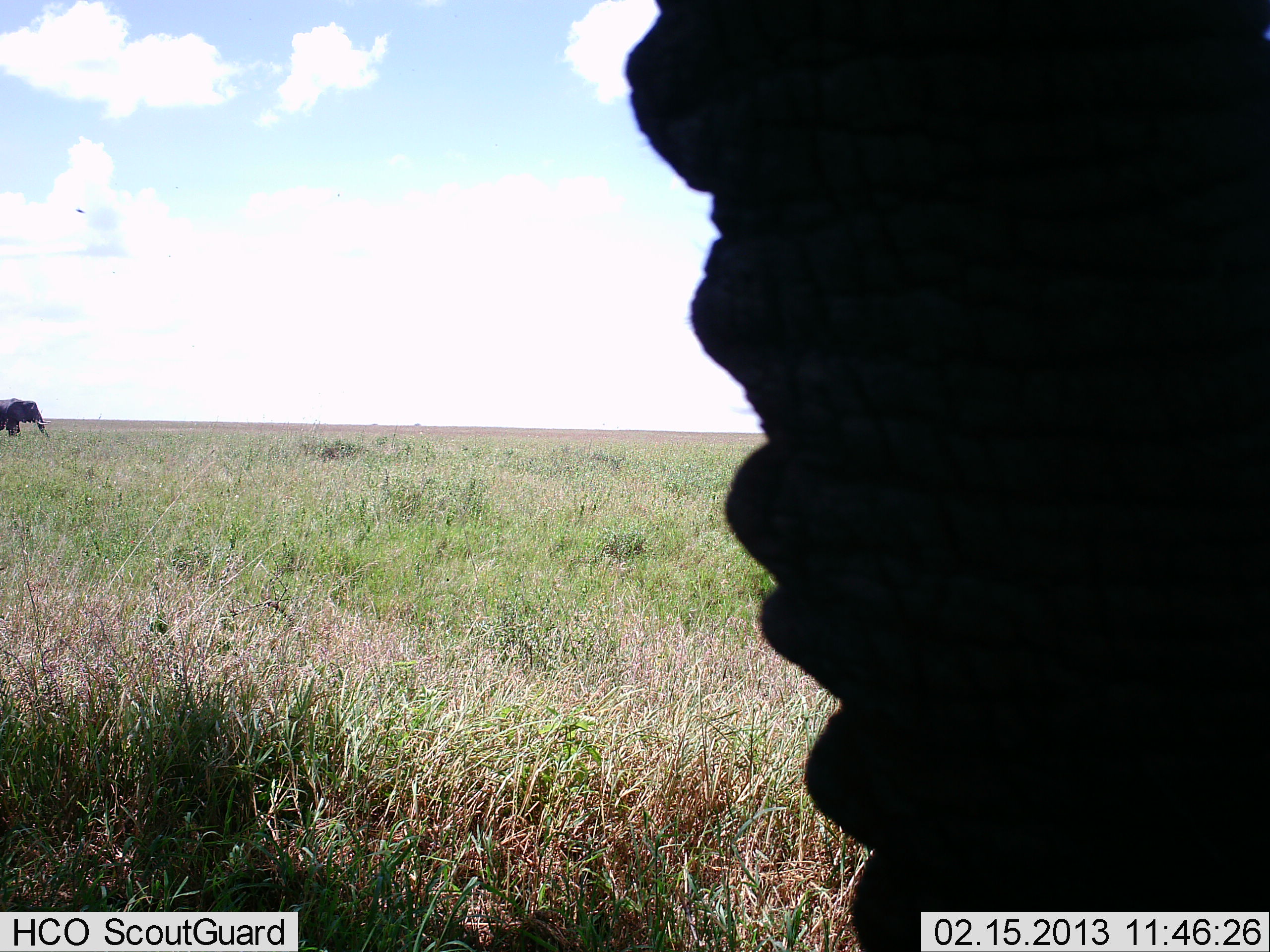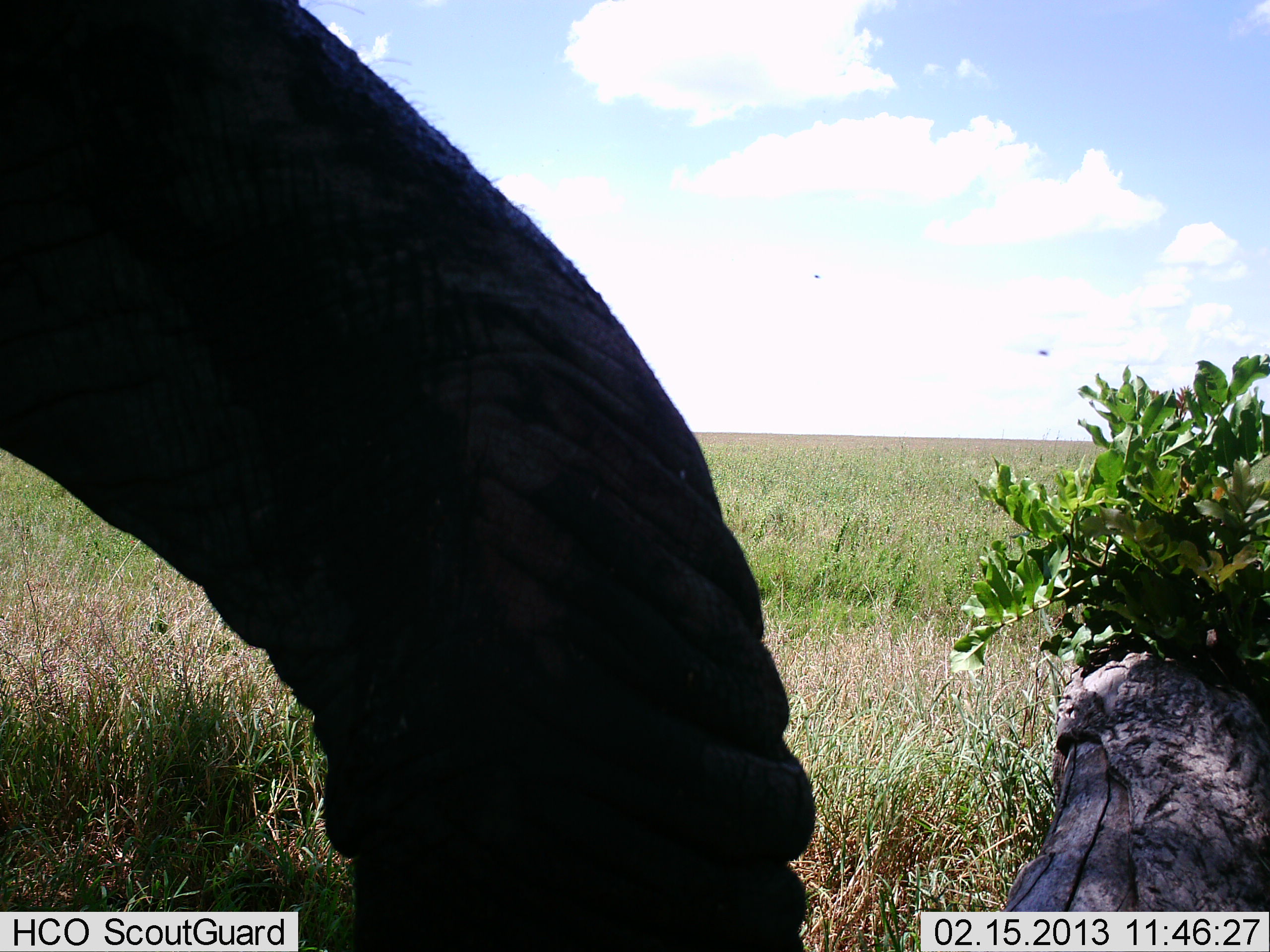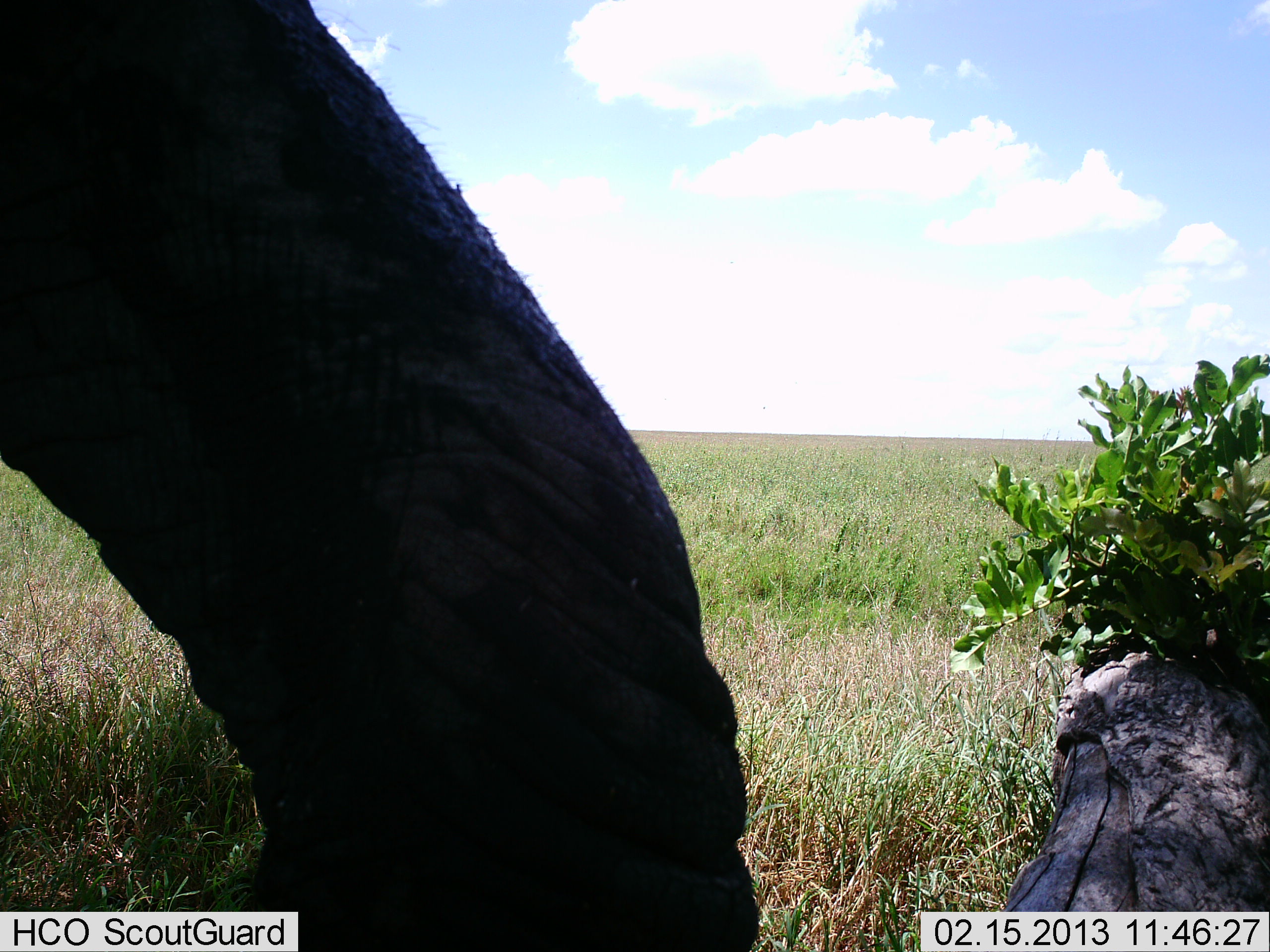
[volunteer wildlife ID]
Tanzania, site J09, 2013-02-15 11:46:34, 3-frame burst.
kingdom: Animalia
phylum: Chordata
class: Mammalia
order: Proboscidea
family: Elephantidae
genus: Loxodonta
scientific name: Loxodonta africana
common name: african bush elephant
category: elephant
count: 2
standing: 52%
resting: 0%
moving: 52%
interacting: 10%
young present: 0%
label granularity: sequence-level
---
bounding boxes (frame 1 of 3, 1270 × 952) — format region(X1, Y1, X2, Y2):
animal: region(626, 0, 1270, 952); region(0, 398, 50, 440)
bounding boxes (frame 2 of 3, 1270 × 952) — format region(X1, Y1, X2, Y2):
animal: region(0, 0, 817, 952)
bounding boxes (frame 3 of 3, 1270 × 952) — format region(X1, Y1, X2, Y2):
animal: region(0, 1, 762, 952)